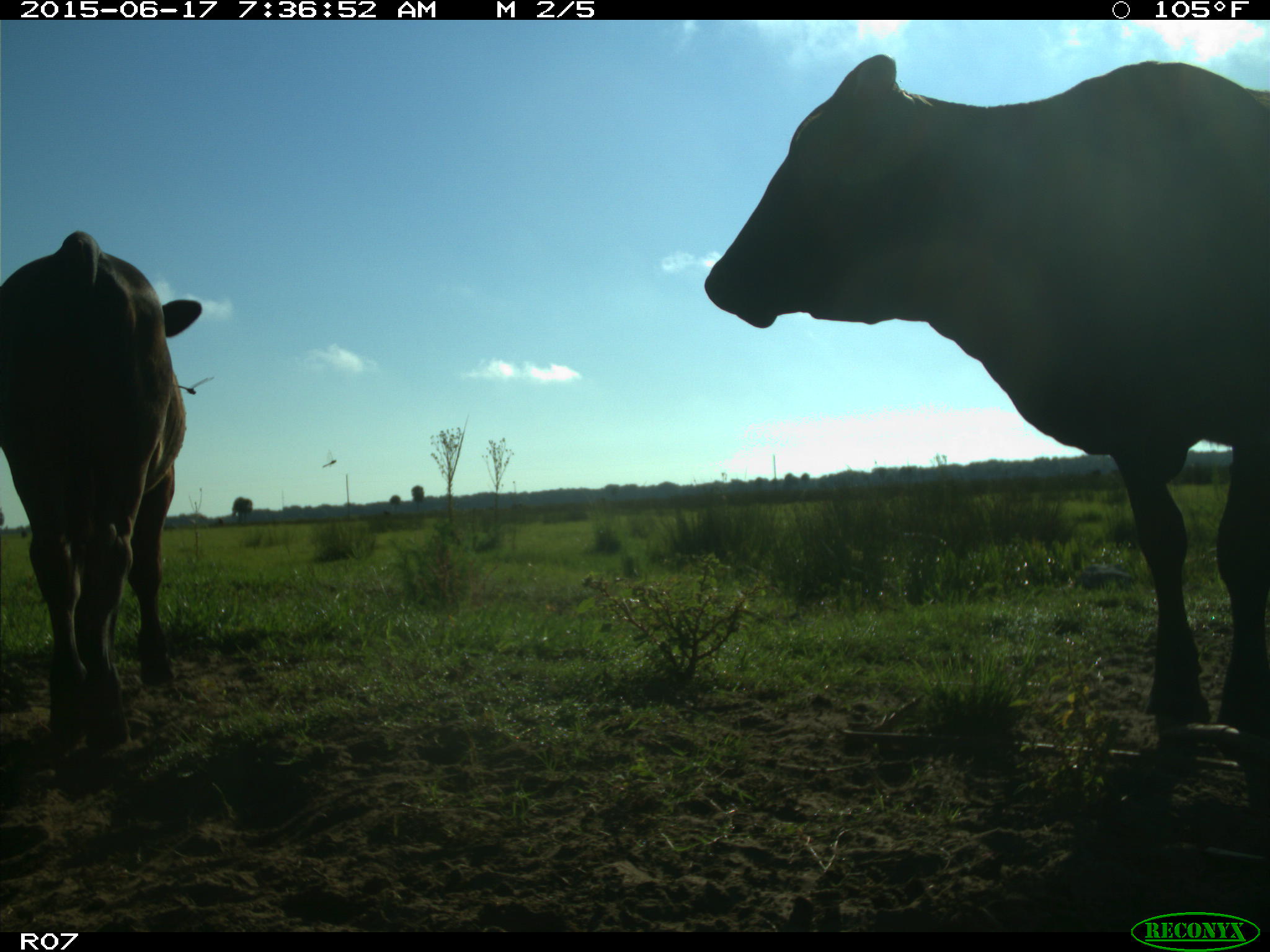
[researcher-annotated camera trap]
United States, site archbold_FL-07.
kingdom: Animalia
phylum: Chordata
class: Mammalia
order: Artiodactyla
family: Bovidae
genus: Bos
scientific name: Bos taurus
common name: domestic cow